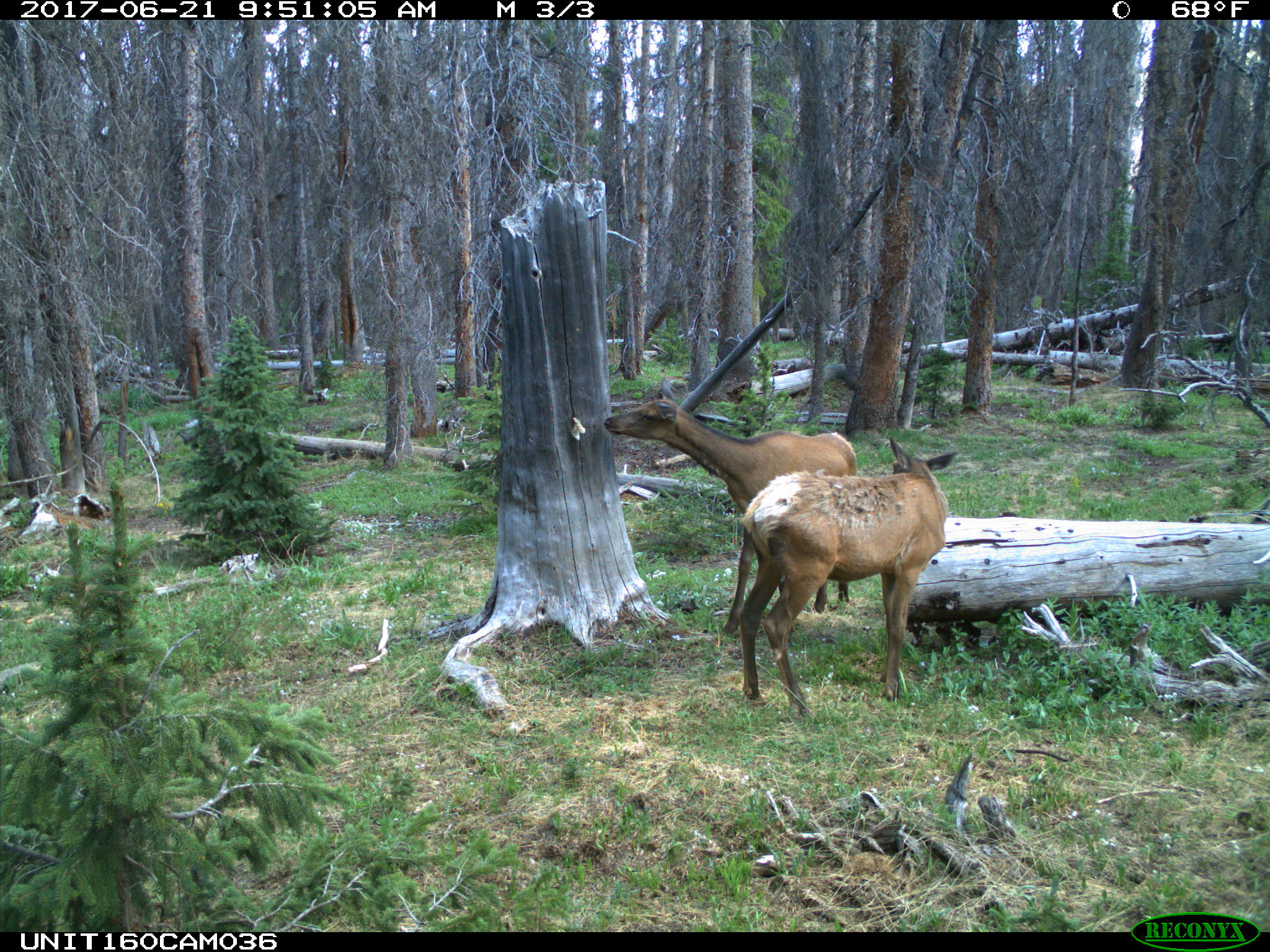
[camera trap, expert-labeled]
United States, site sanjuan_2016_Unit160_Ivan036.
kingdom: Animalia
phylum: Chordata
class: Mammalia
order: Artiodactyla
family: Cervidae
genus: Cervus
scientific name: Cervus elaphus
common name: red deer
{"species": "Cervus elaphus (red deer)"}